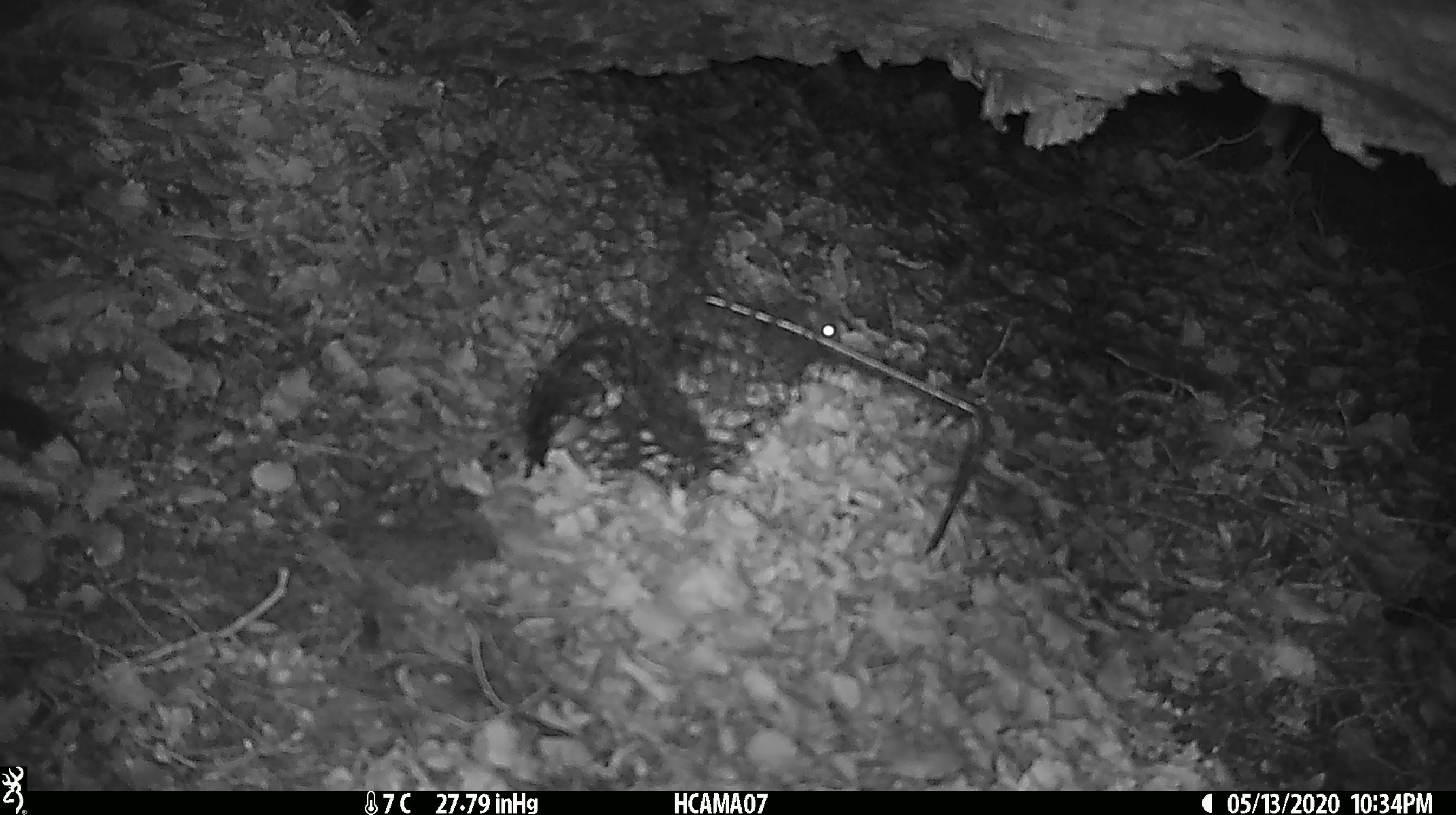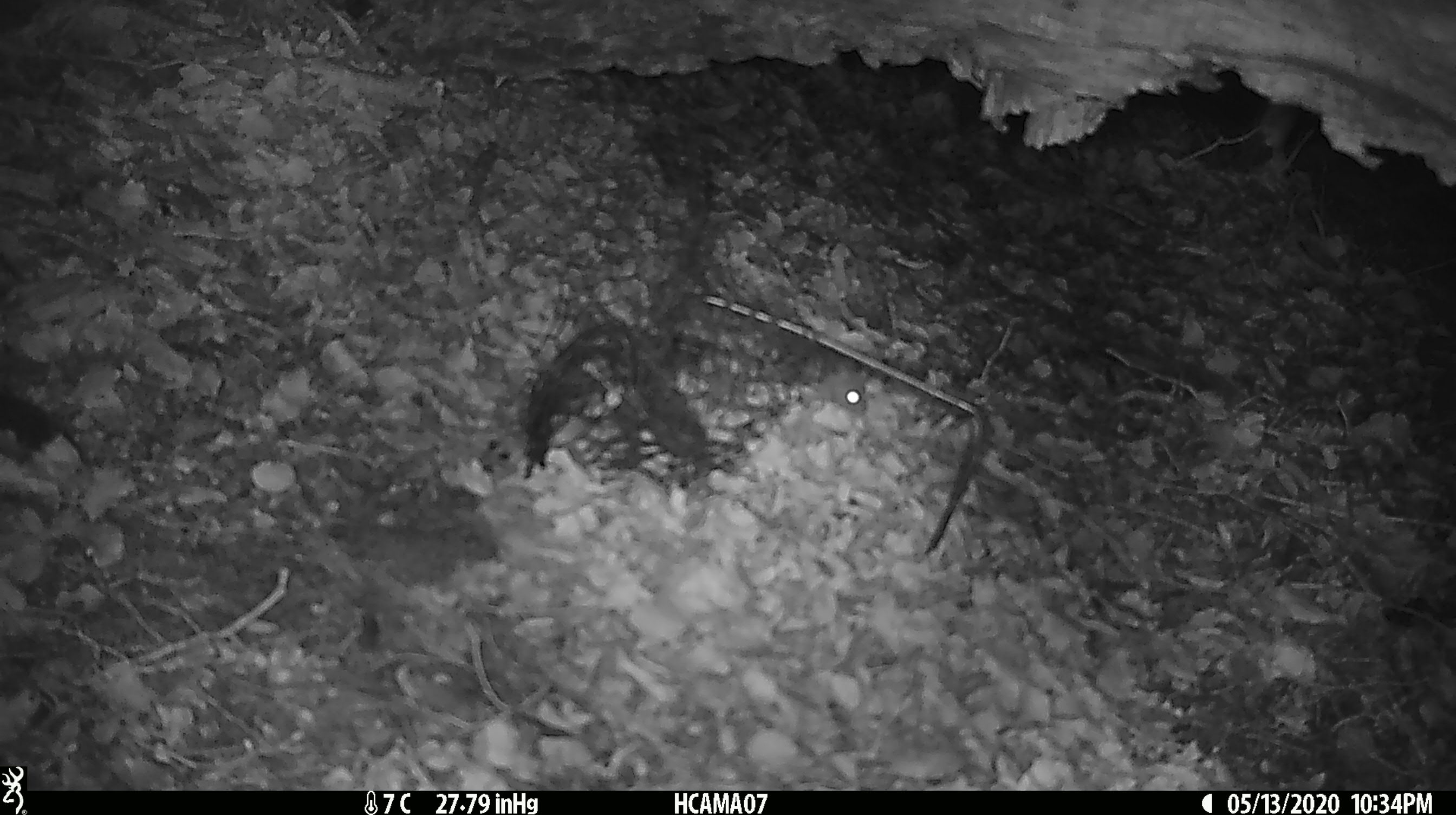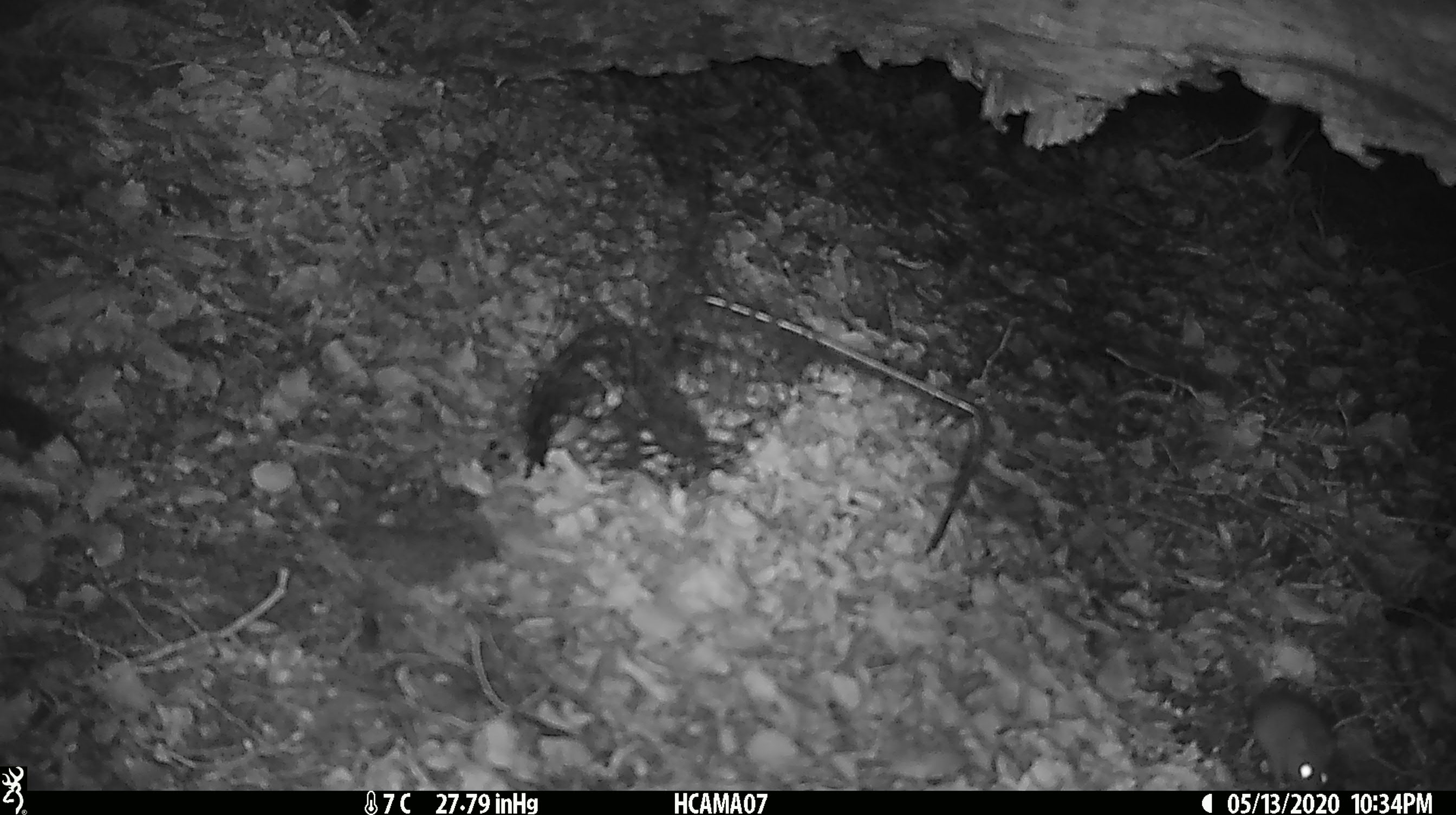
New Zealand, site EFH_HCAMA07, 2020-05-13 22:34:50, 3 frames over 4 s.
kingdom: Animalia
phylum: Chordata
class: Mammalia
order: Rodentia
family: Muridae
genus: Mus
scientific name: Mus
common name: mouse